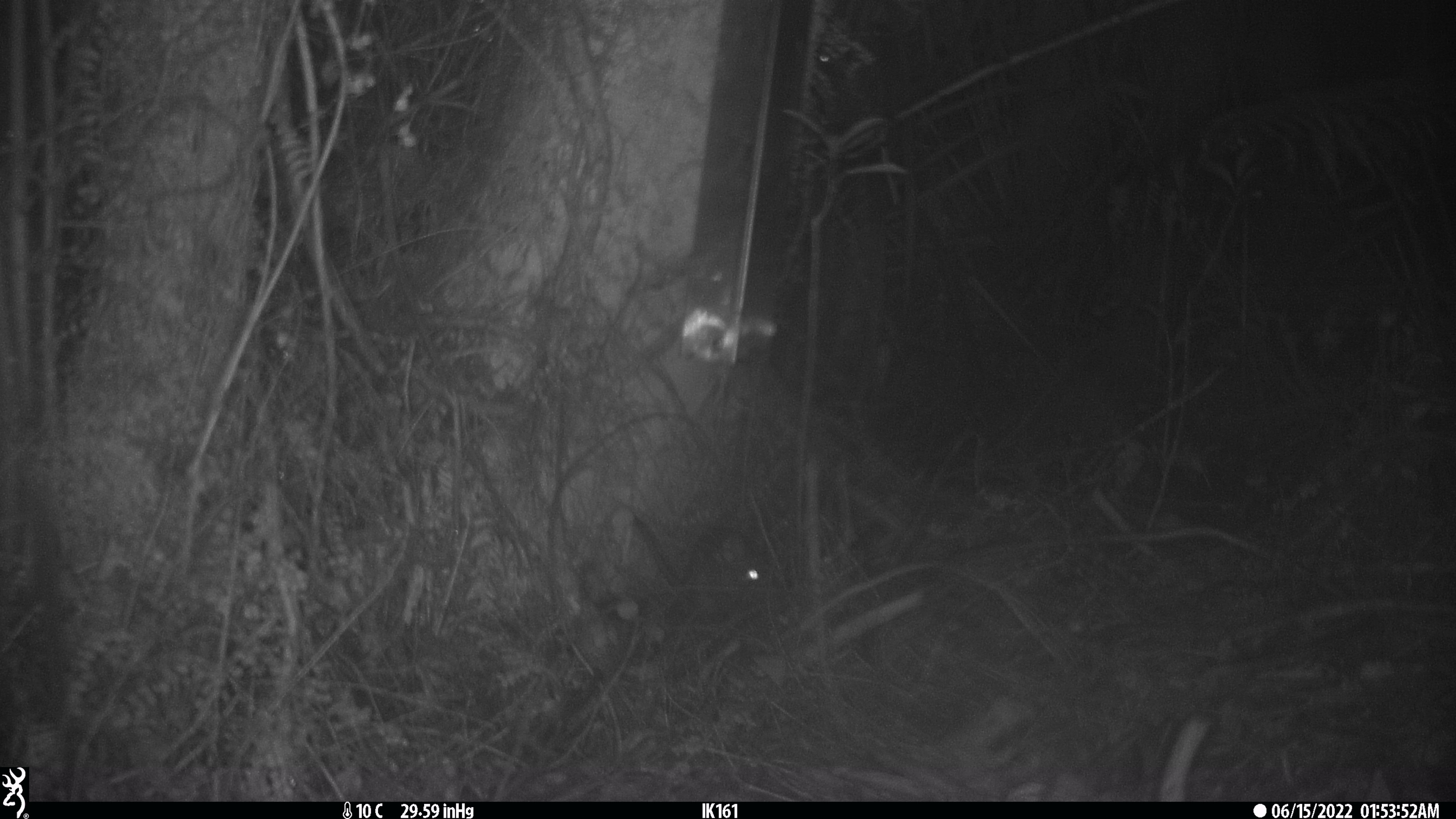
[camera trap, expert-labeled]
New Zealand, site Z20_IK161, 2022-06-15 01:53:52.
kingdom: Animalia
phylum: Chordata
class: Mammalia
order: Rodentia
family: Muridae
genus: Rattus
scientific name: Rattus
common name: rat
Rat (Rattus).